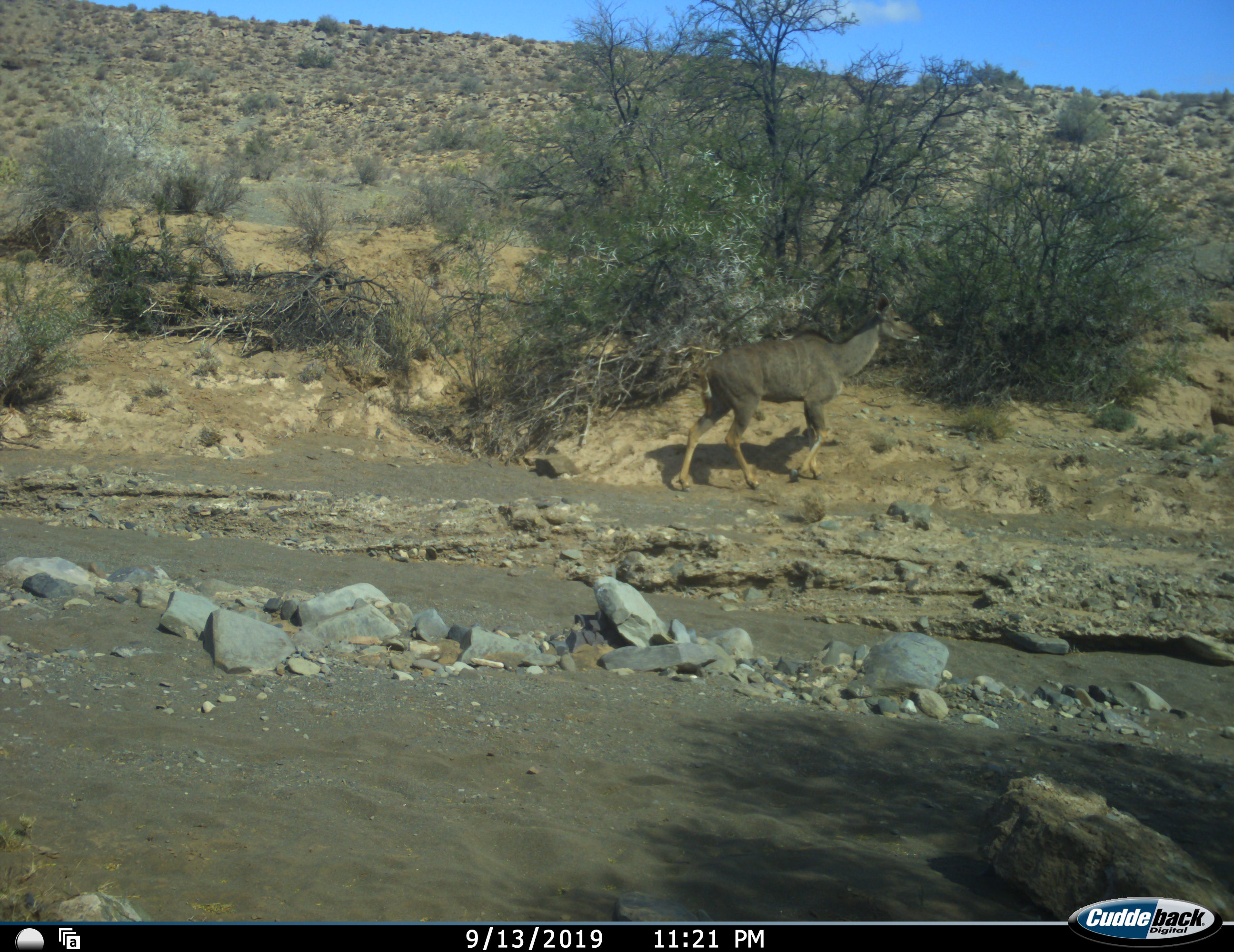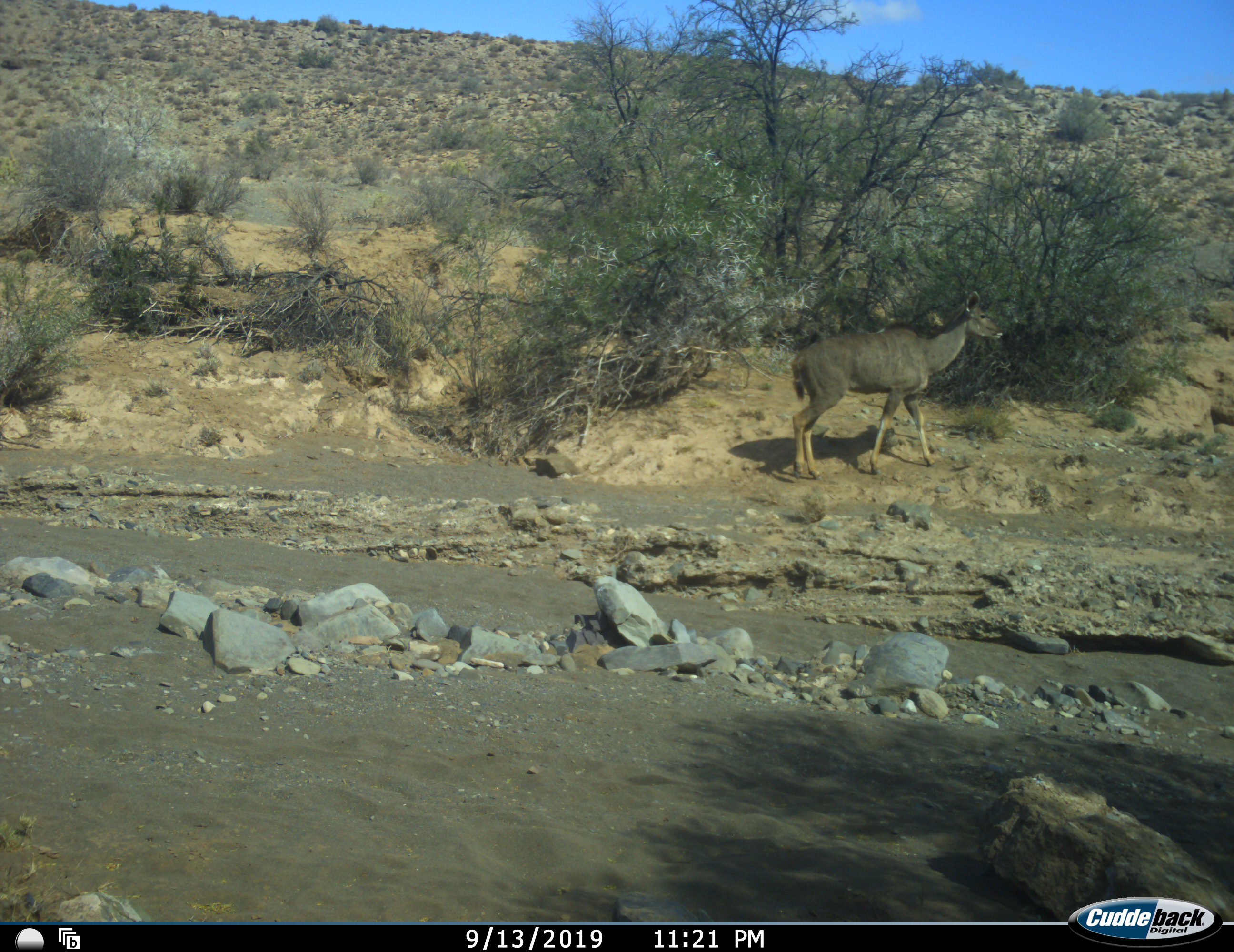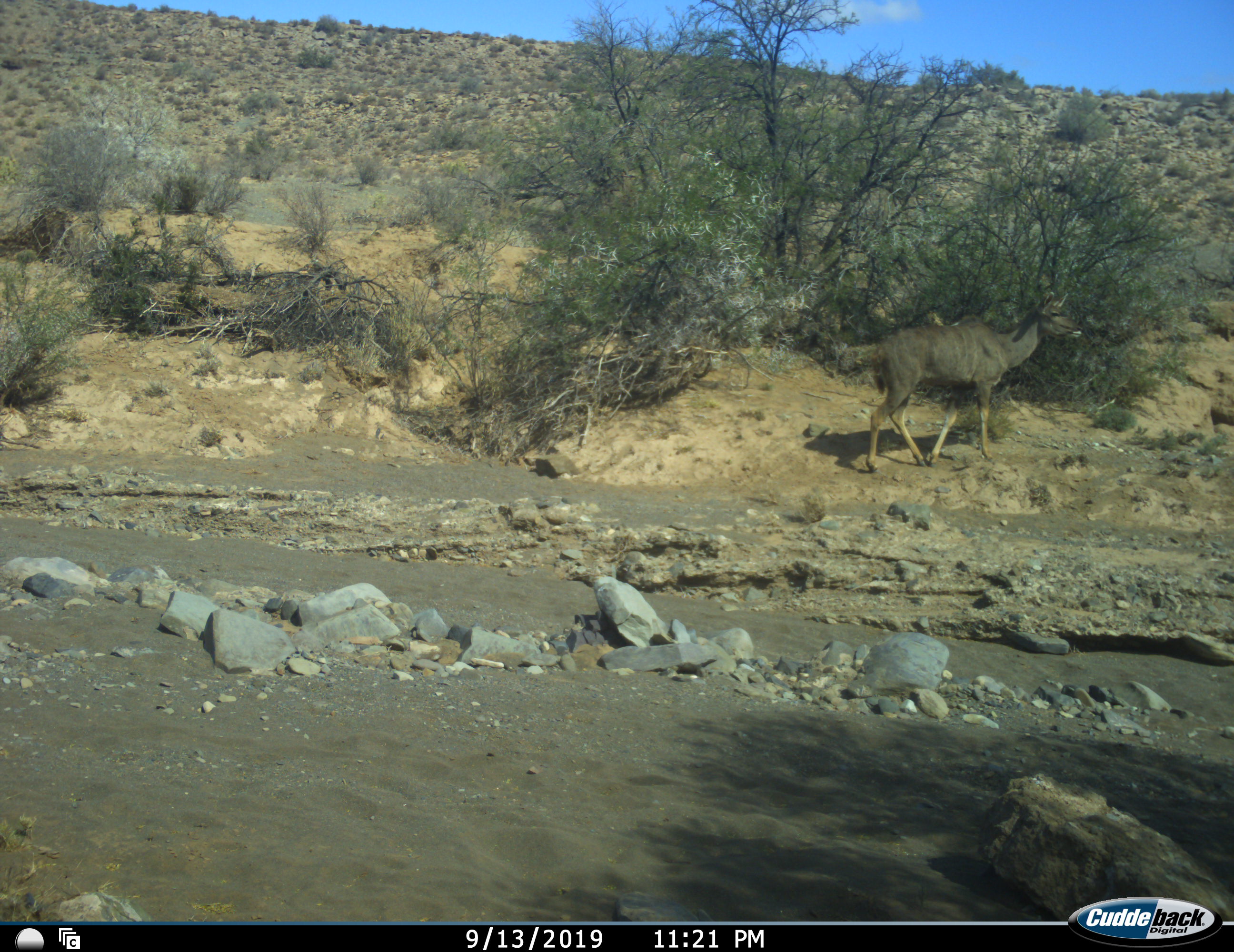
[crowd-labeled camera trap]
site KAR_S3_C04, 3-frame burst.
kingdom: Animalia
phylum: Chordata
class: Mammalia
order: Artiodactyla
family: Bovidae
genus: Tragelaphus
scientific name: Tragelaphus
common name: kudu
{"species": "kudu (Tragelaphus)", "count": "1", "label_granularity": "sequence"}